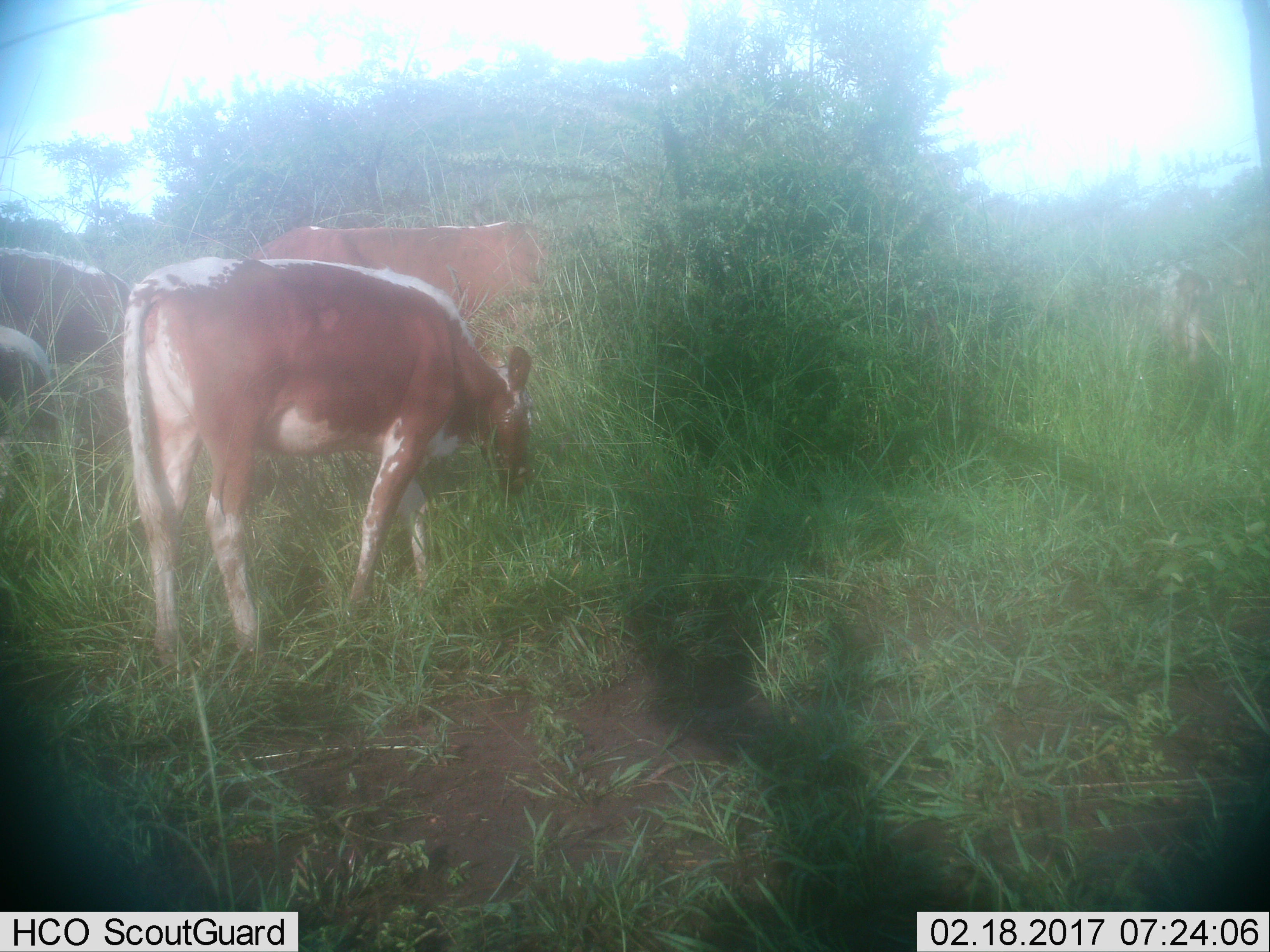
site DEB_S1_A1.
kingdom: Animalia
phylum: Chordata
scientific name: Vertebrata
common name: domestic animal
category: domesticanimal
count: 4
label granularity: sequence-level